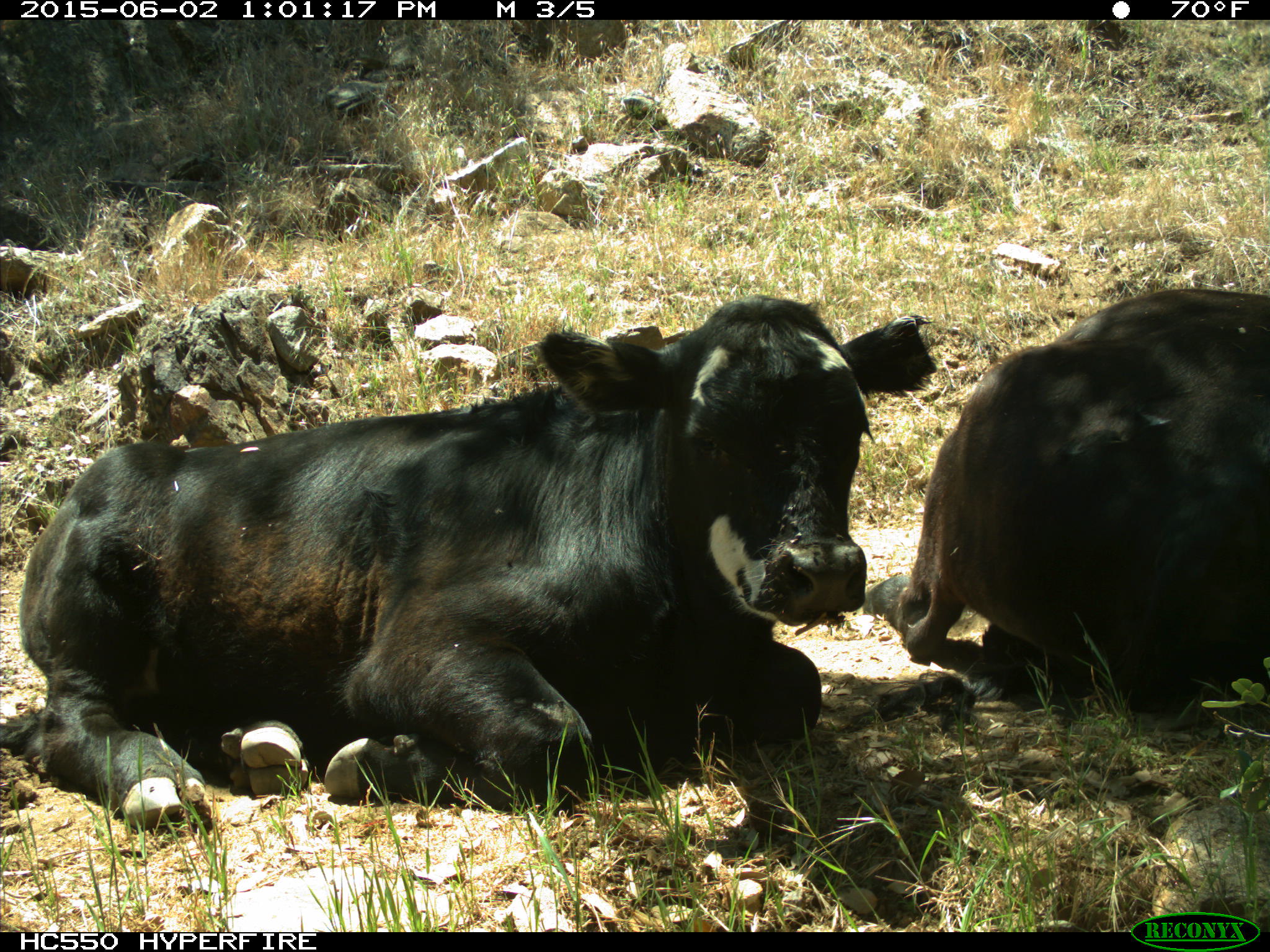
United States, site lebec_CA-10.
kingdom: Animalia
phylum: Chordata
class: Mammalia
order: Artiodactyla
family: Bovidae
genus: Bos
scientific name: Bos taurus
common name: domestic cow